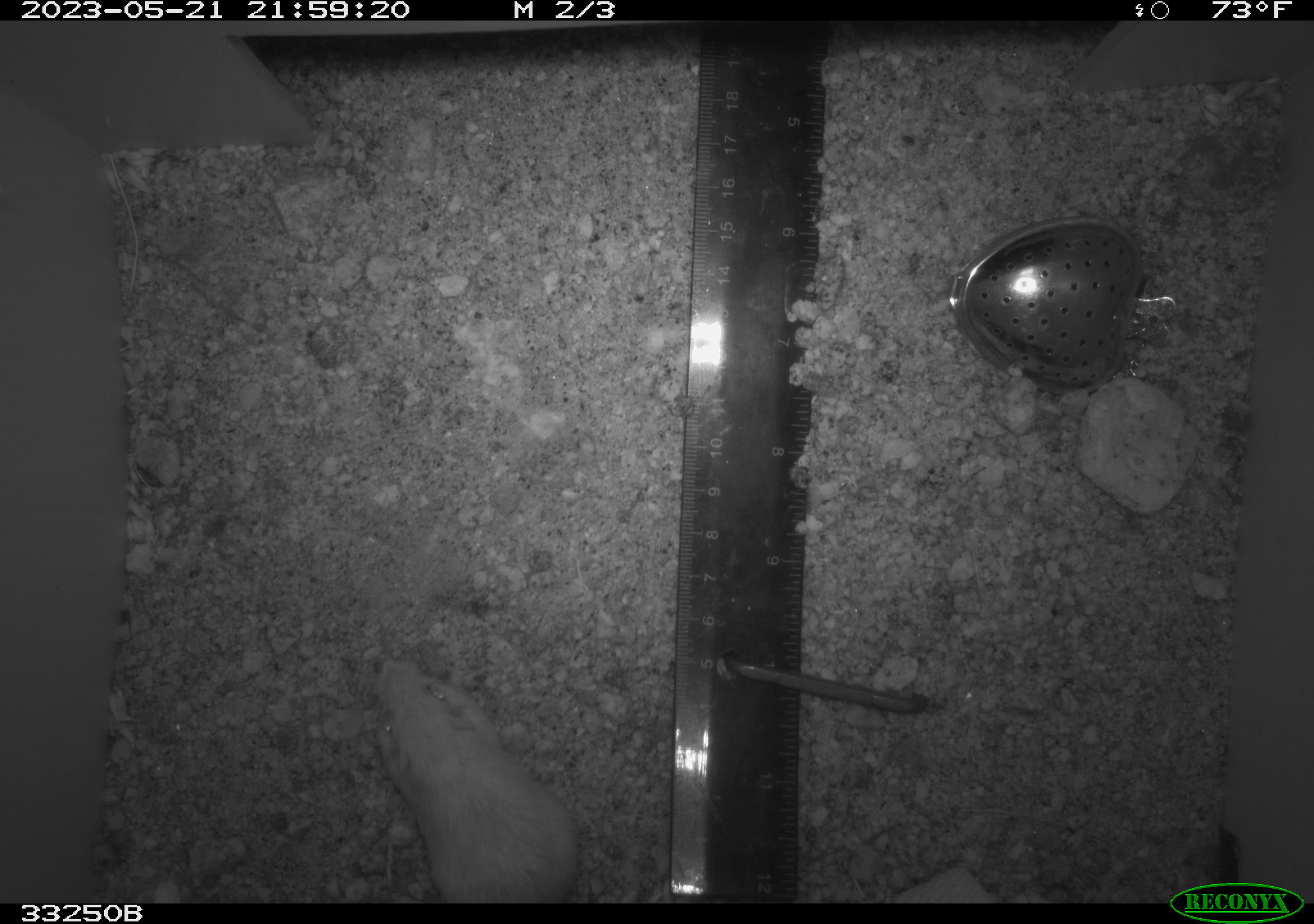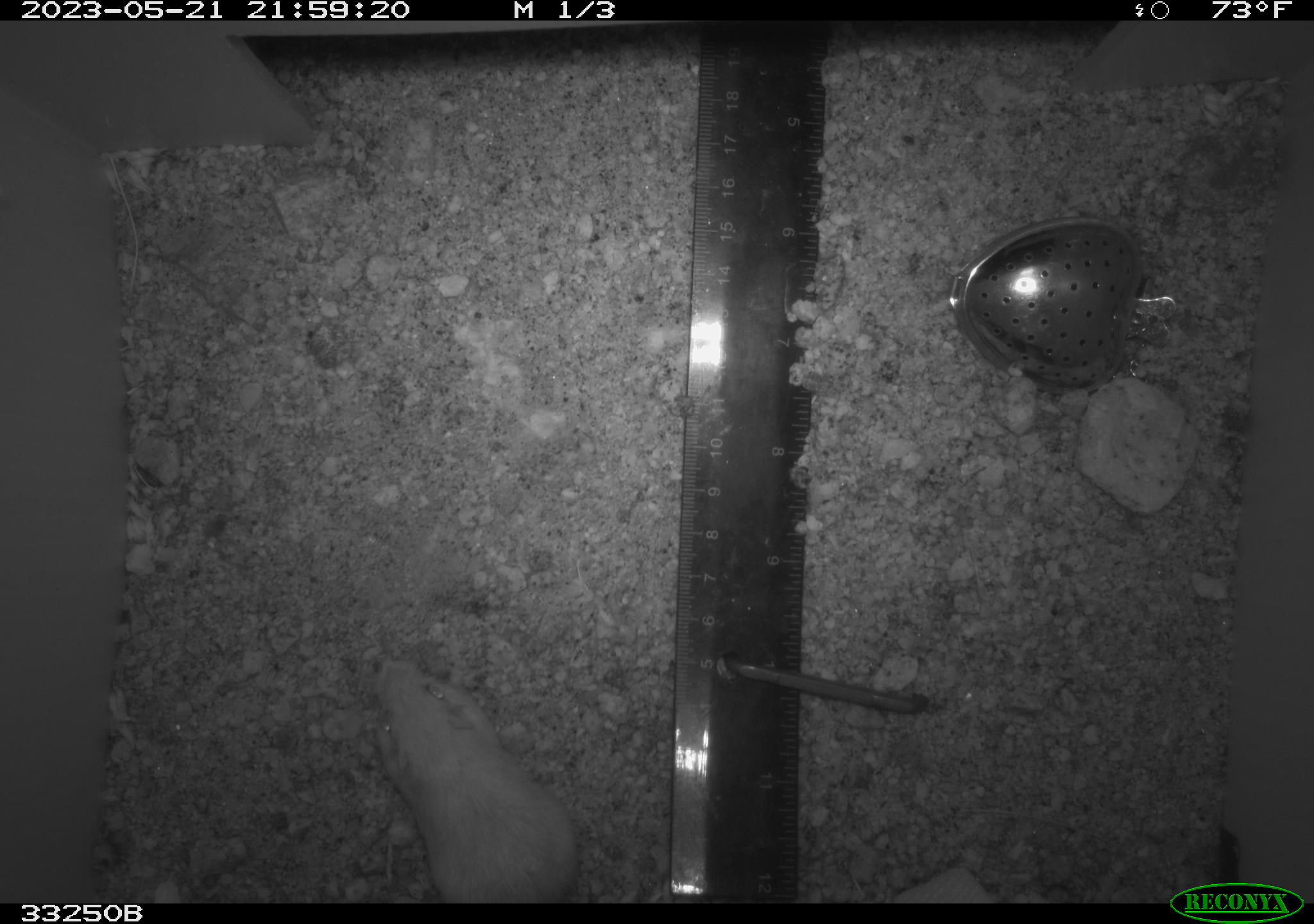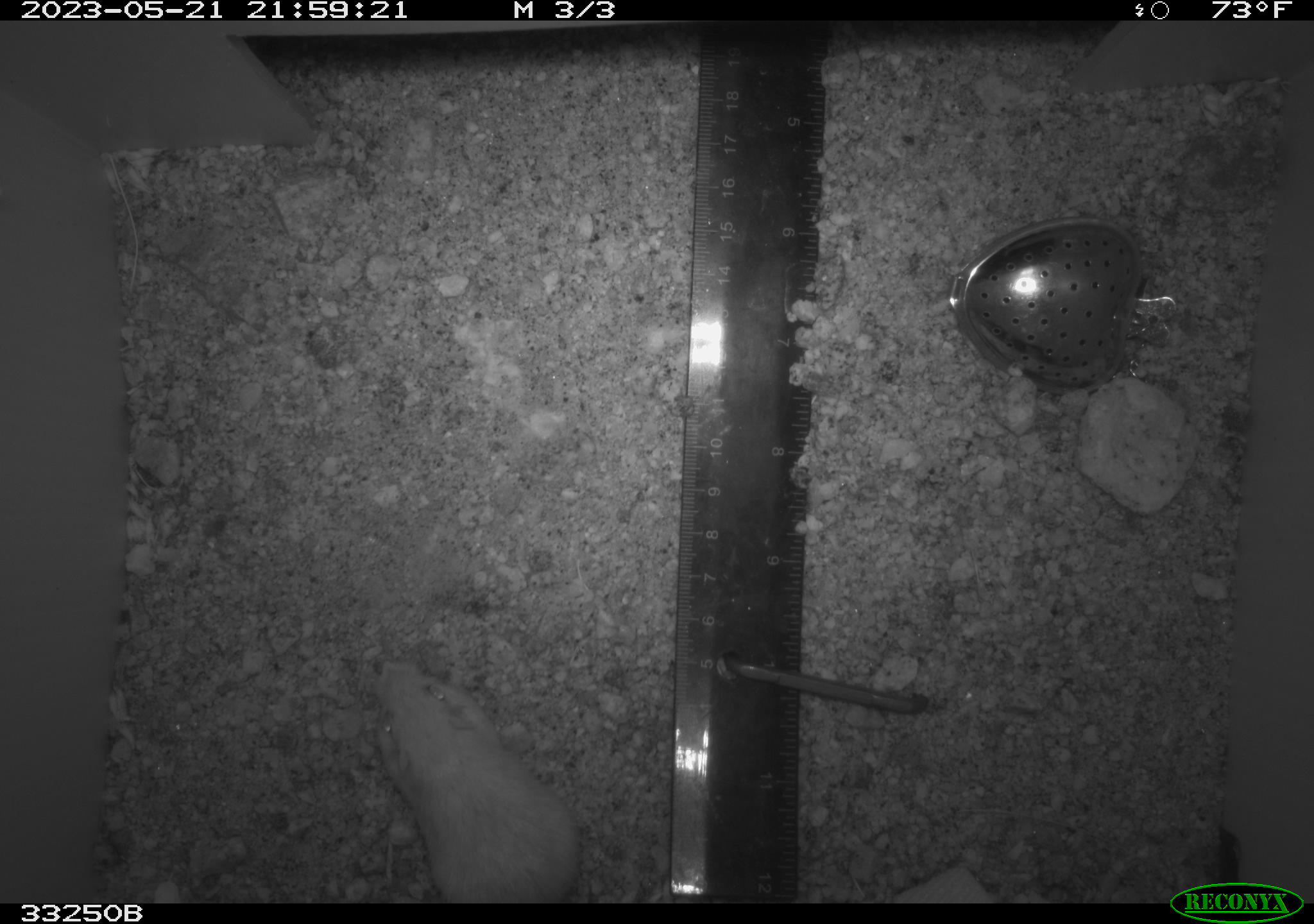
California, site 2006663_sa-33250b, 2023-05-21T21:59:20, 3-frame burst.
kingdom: Animalia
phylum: Chordata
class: Mammalia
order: Rodentia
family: Heteromyidae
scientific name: Heteromyidae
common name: kangaroo rats and pocket mice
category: heteromyidae family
Heteromyidae family (kangaroo rats and pocket mice) (Heteromyidae).